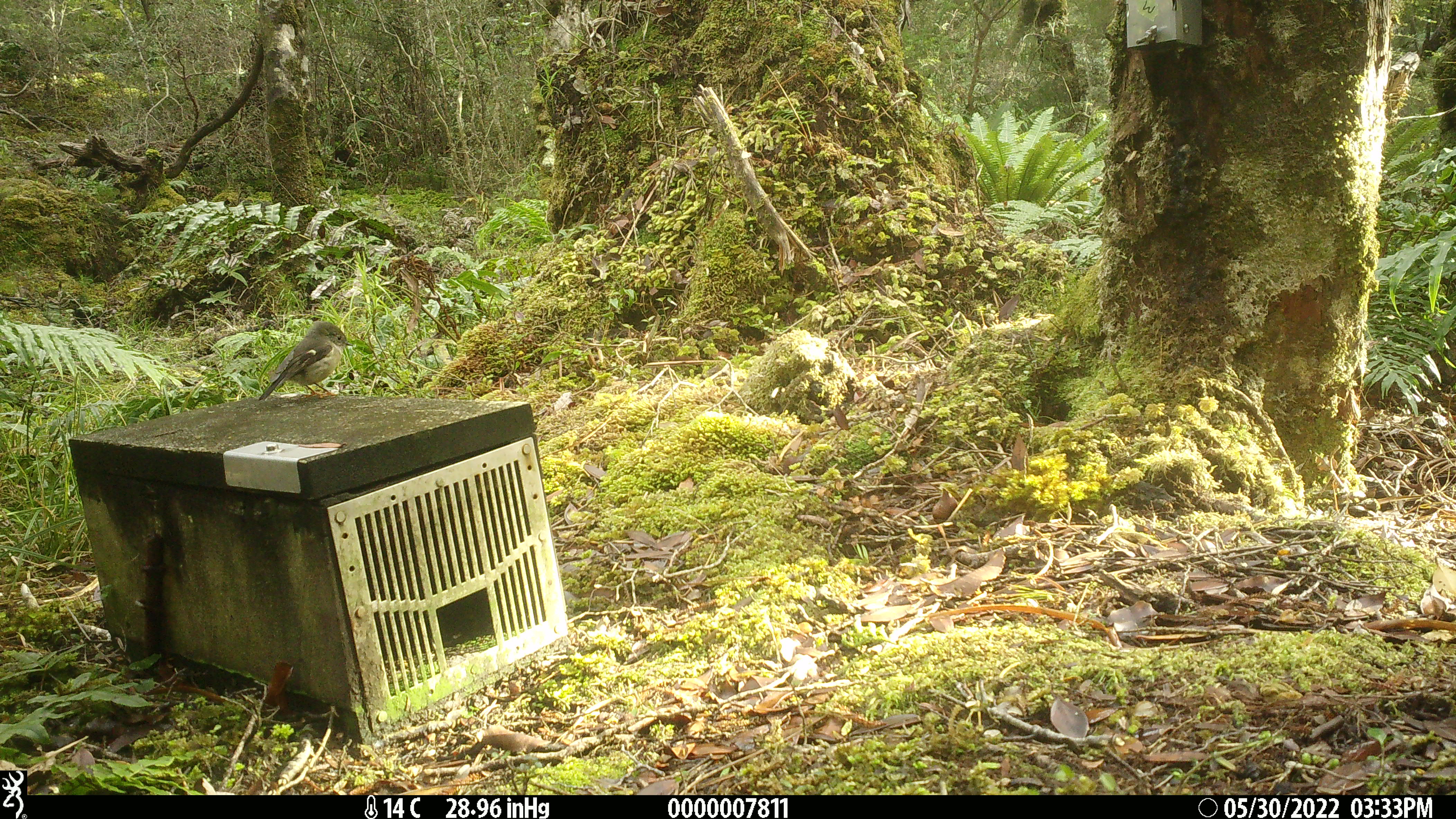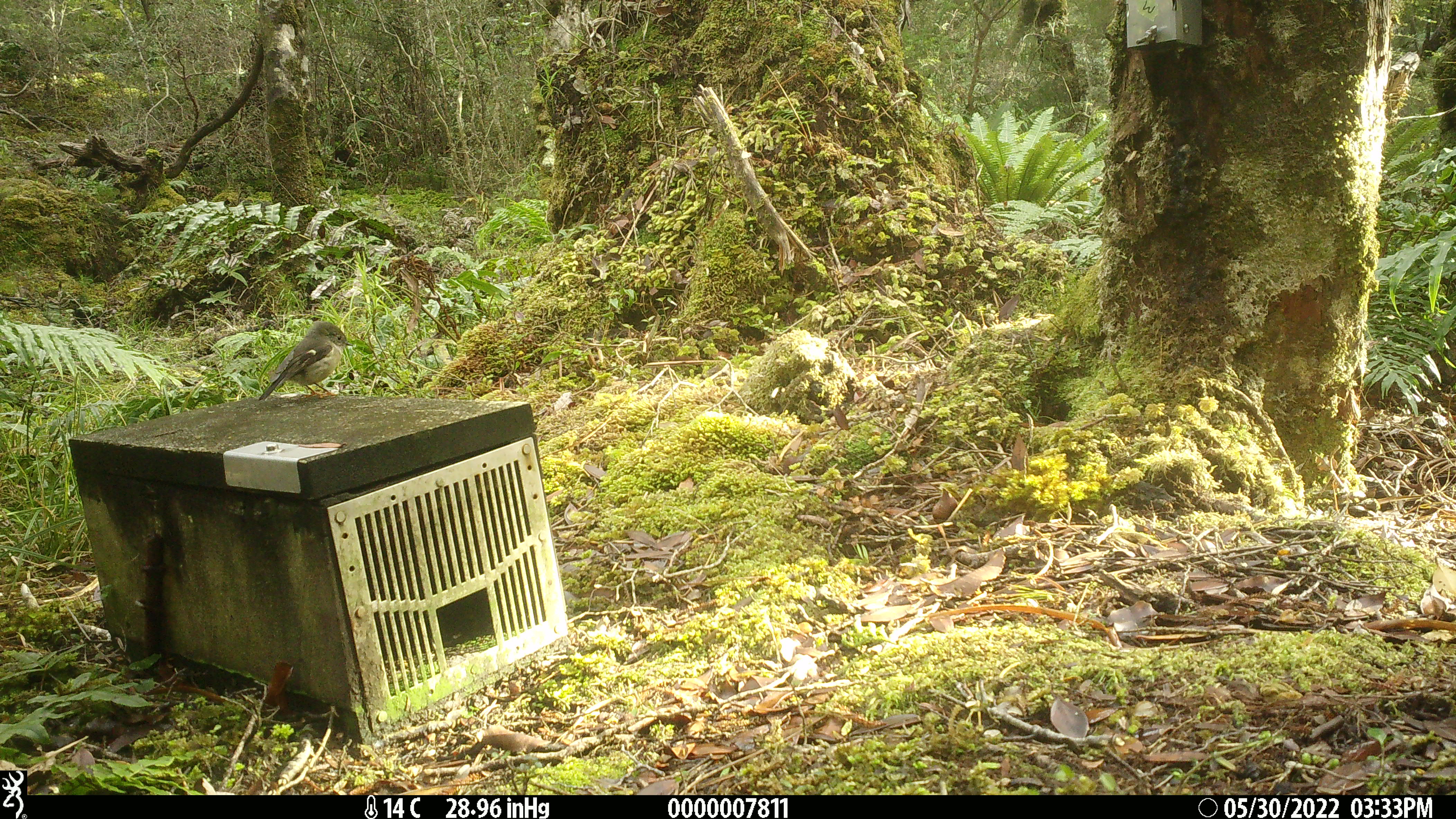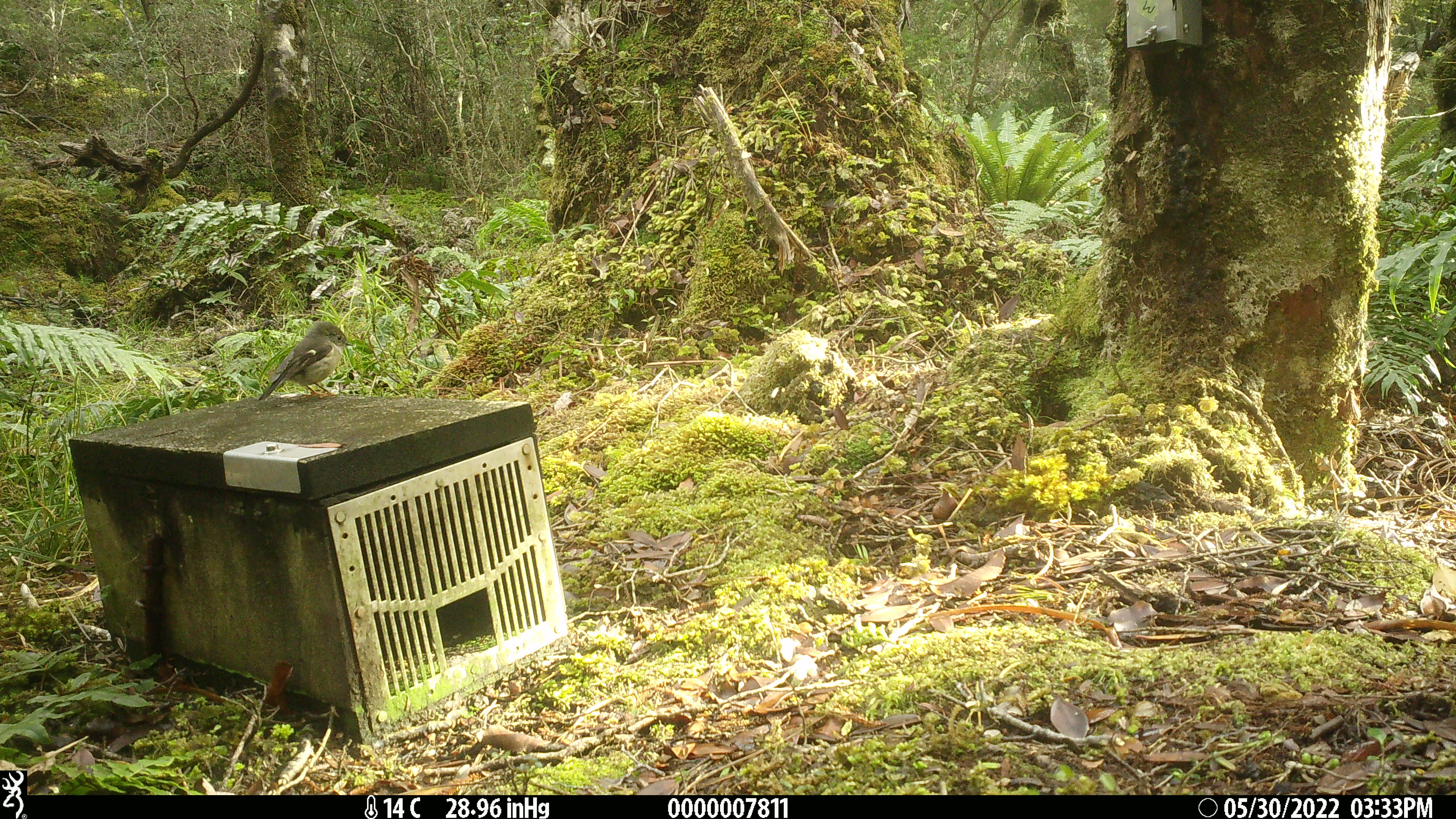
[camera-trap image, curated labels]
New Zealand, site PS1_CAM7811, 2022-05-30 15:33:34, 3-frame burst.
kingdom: Animalia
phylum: Chordata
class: Aves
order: Passeriformes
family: Petroicidae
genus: Petroica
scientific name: Petroica macrocephala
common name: tomtit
Tomtit (Petroica macrocephala).